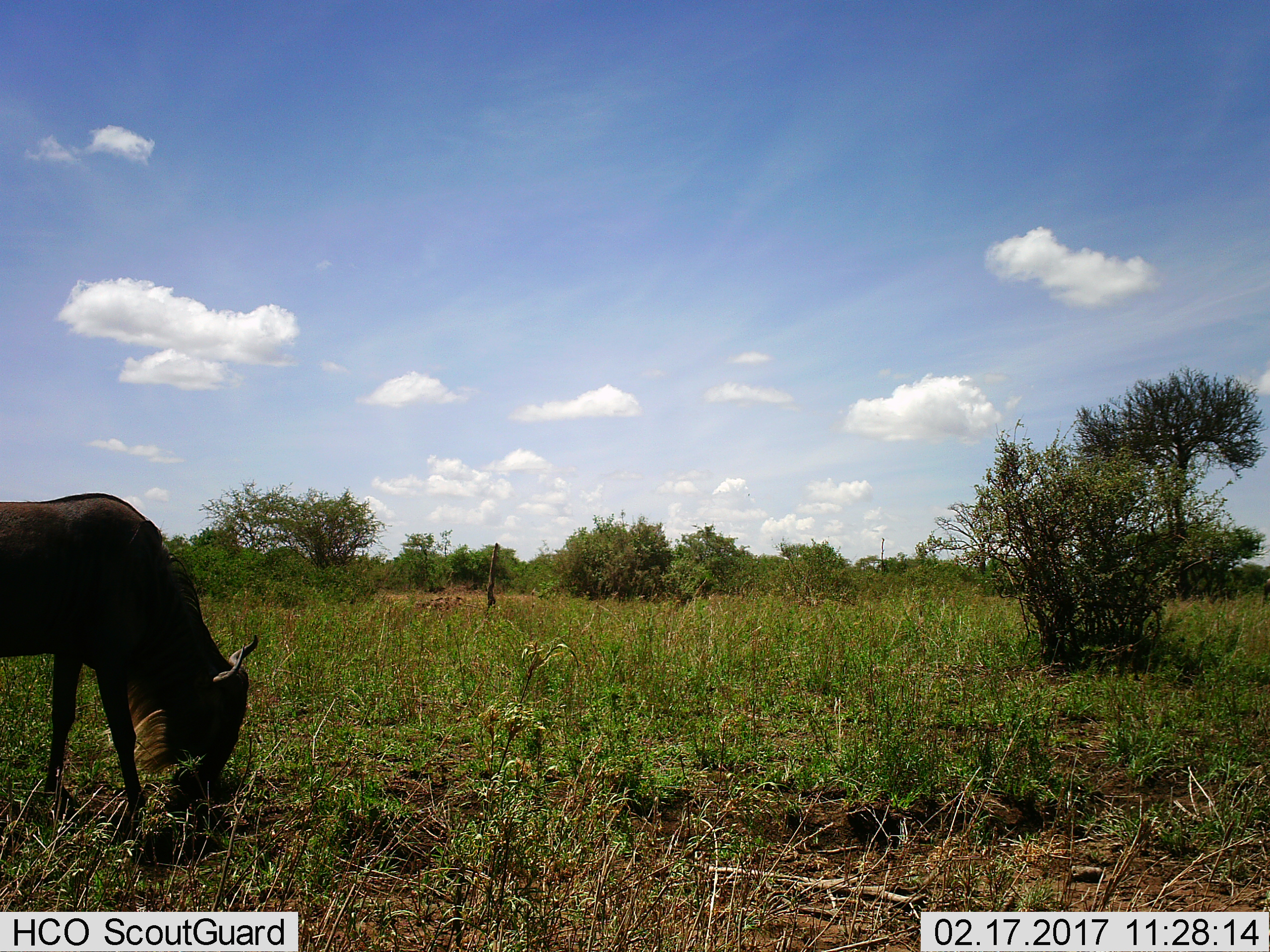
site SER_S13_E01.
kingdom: Animalia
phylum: Chordata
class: Mammalia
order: Artiodactyla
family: Bovidae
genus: Connochaetes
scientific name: Connochaetes taurinus taurinus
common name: blue wildebeest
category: wildebeestblue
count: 1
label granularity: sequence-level